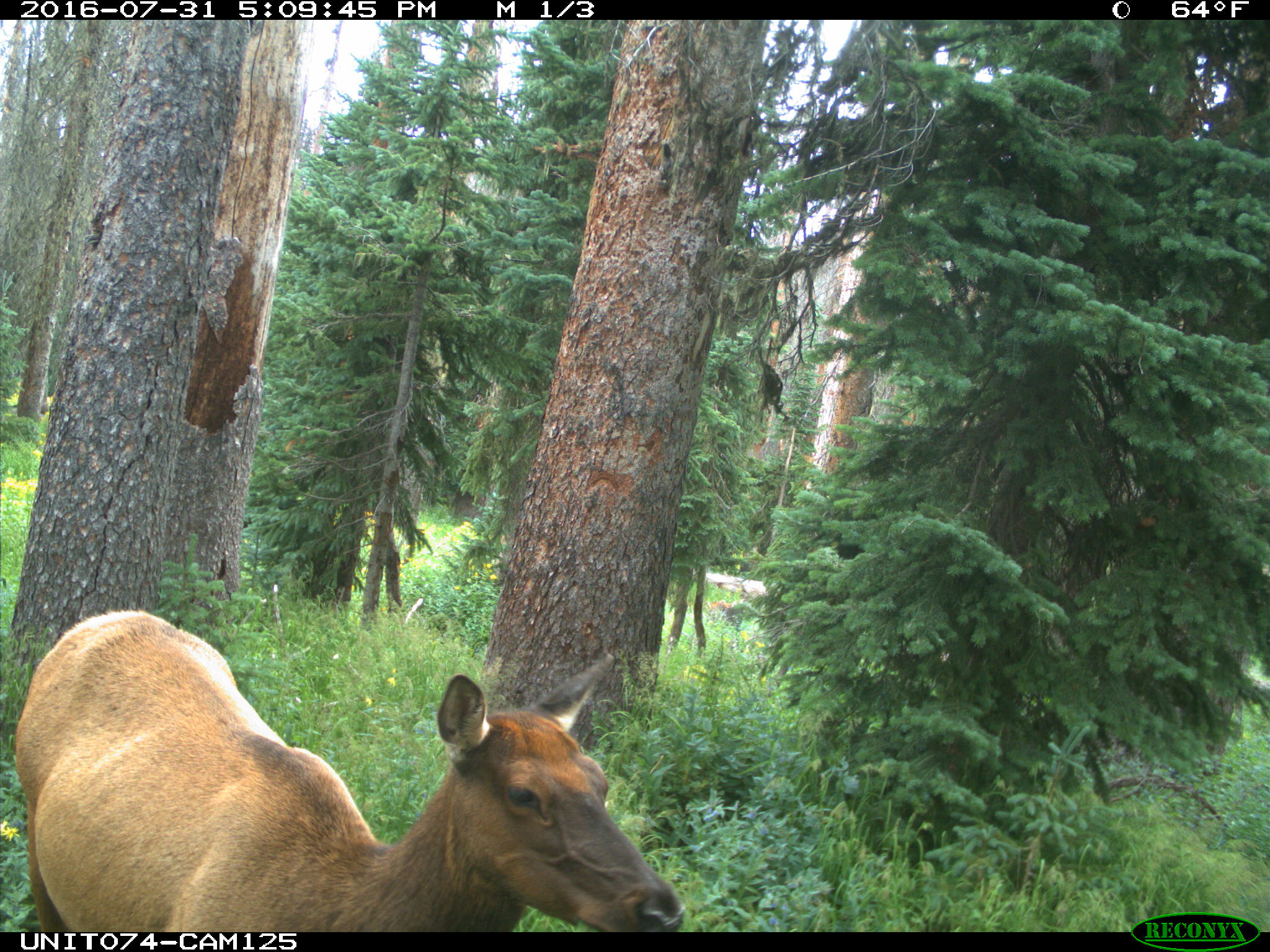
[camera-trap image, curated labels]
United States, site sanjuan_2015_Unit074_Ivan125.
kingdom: Animalia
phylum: Chordata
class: Mammalia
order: Artiodactyla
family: Cervidae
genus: Cervus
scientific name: Cervus elaphus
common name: red deer